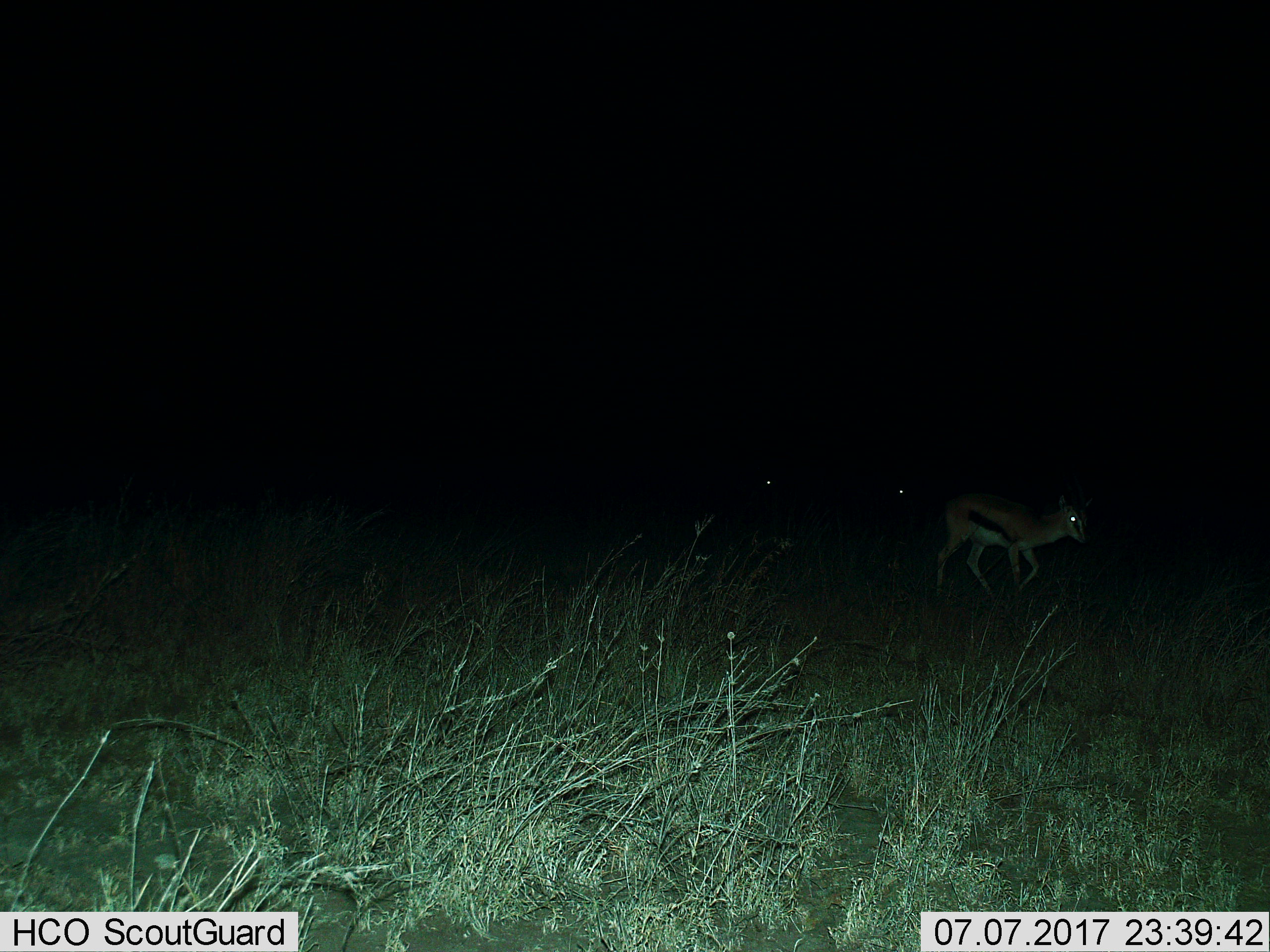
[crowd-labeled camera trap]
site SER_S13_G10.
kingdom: Animalia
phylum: Chordata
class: Mammalia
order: Artiodactyla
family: Bovidae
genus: Eudorcas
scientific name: Eudorcas thomsonii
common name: thomson's gazelle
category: gazellethomsons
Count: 3.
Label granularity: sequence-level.